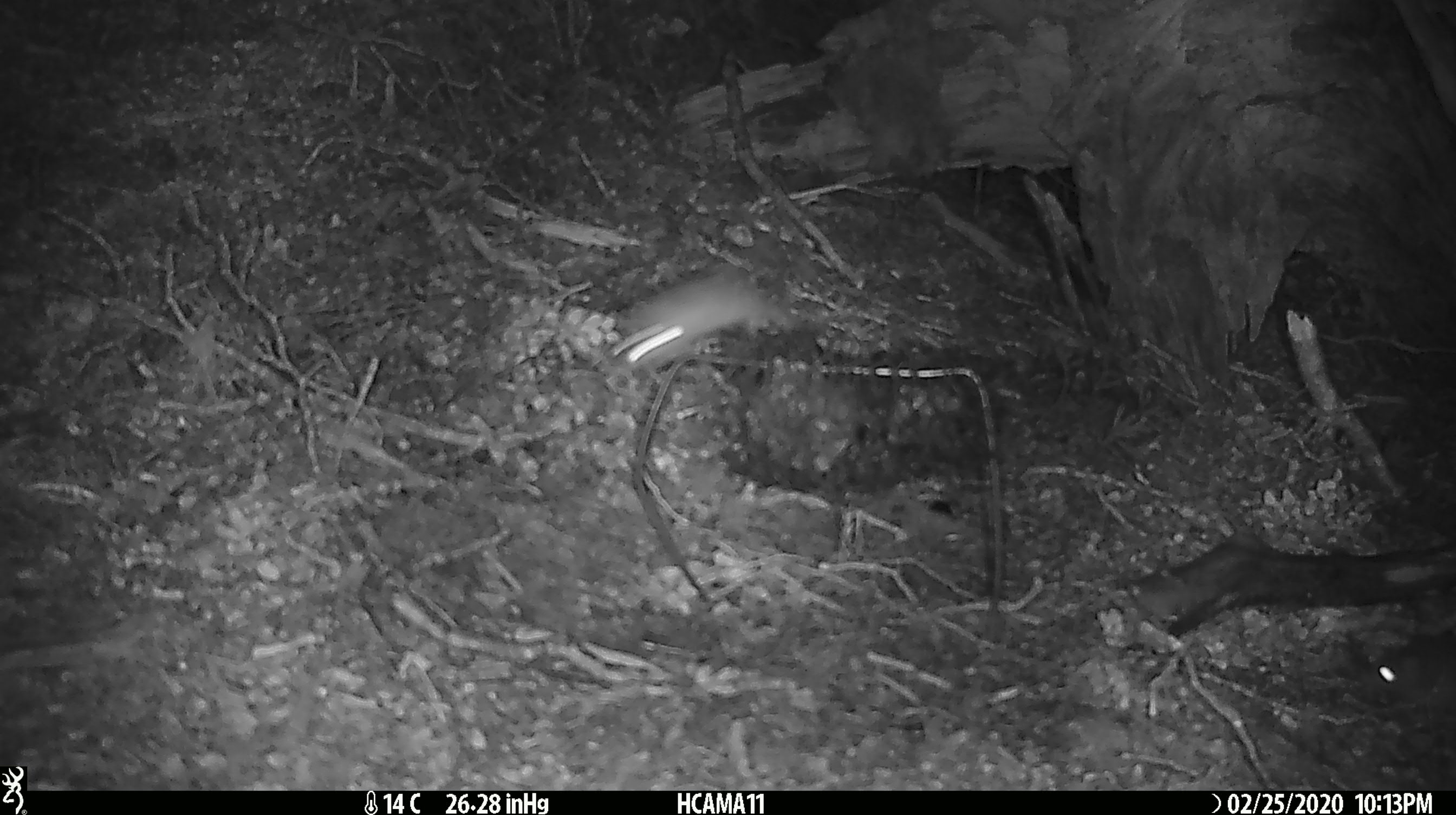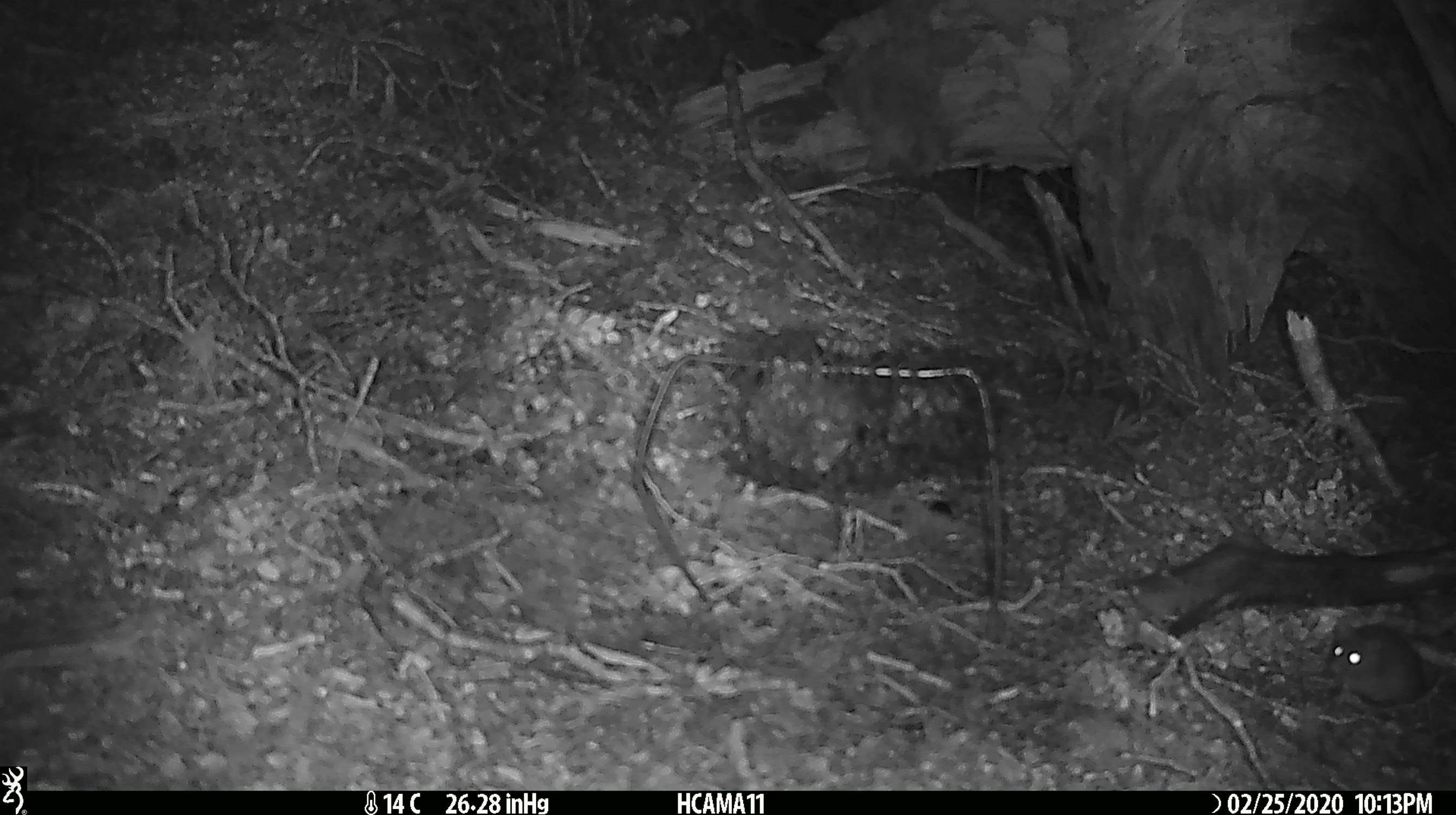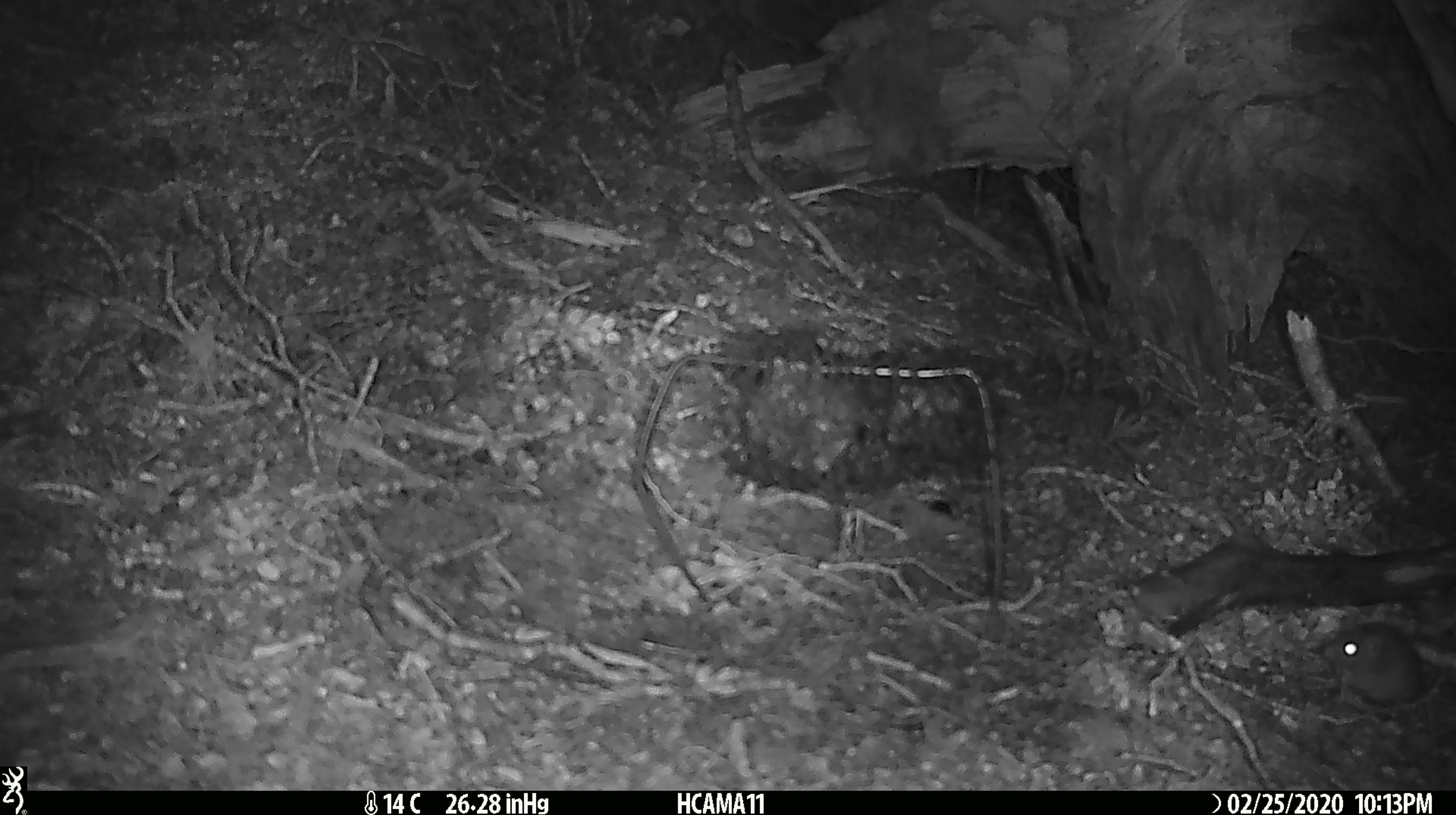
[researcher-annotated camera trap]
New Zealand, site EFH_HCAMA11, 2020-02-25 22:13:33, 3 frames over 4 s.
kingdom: Animalia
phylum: Chordata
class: Mammalia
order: Rodentia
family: Muridae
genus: Mus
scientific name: Mus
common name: mouse